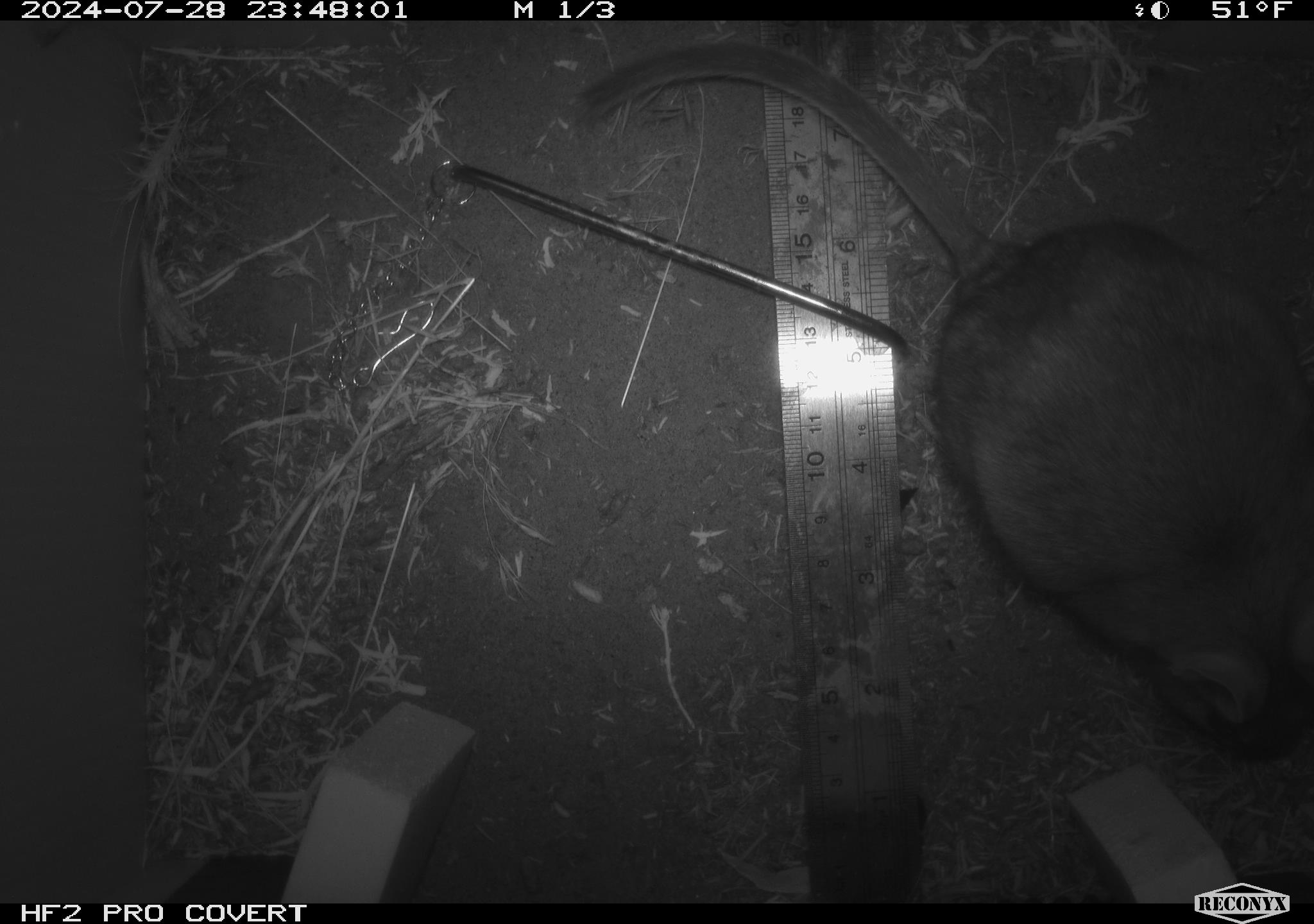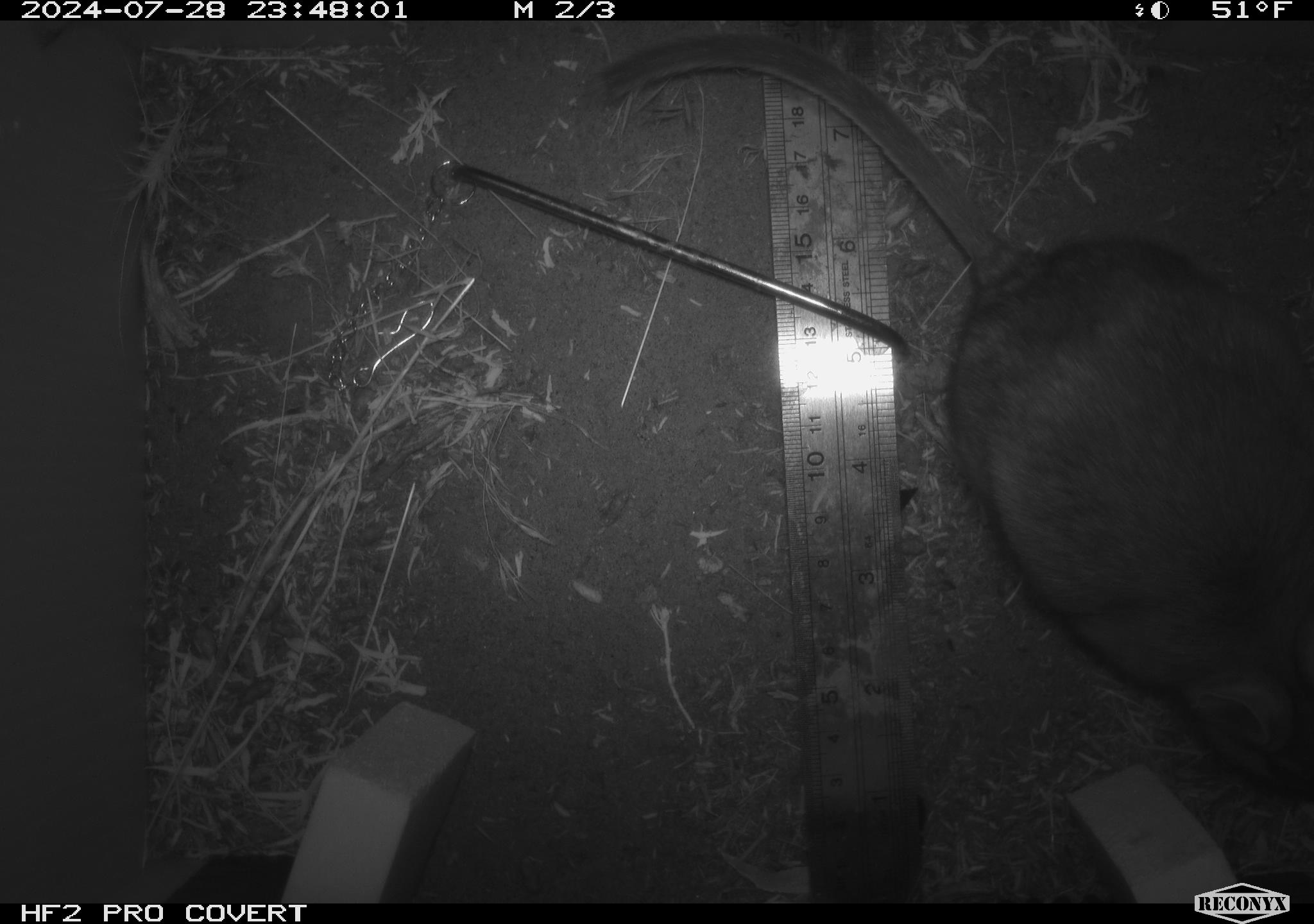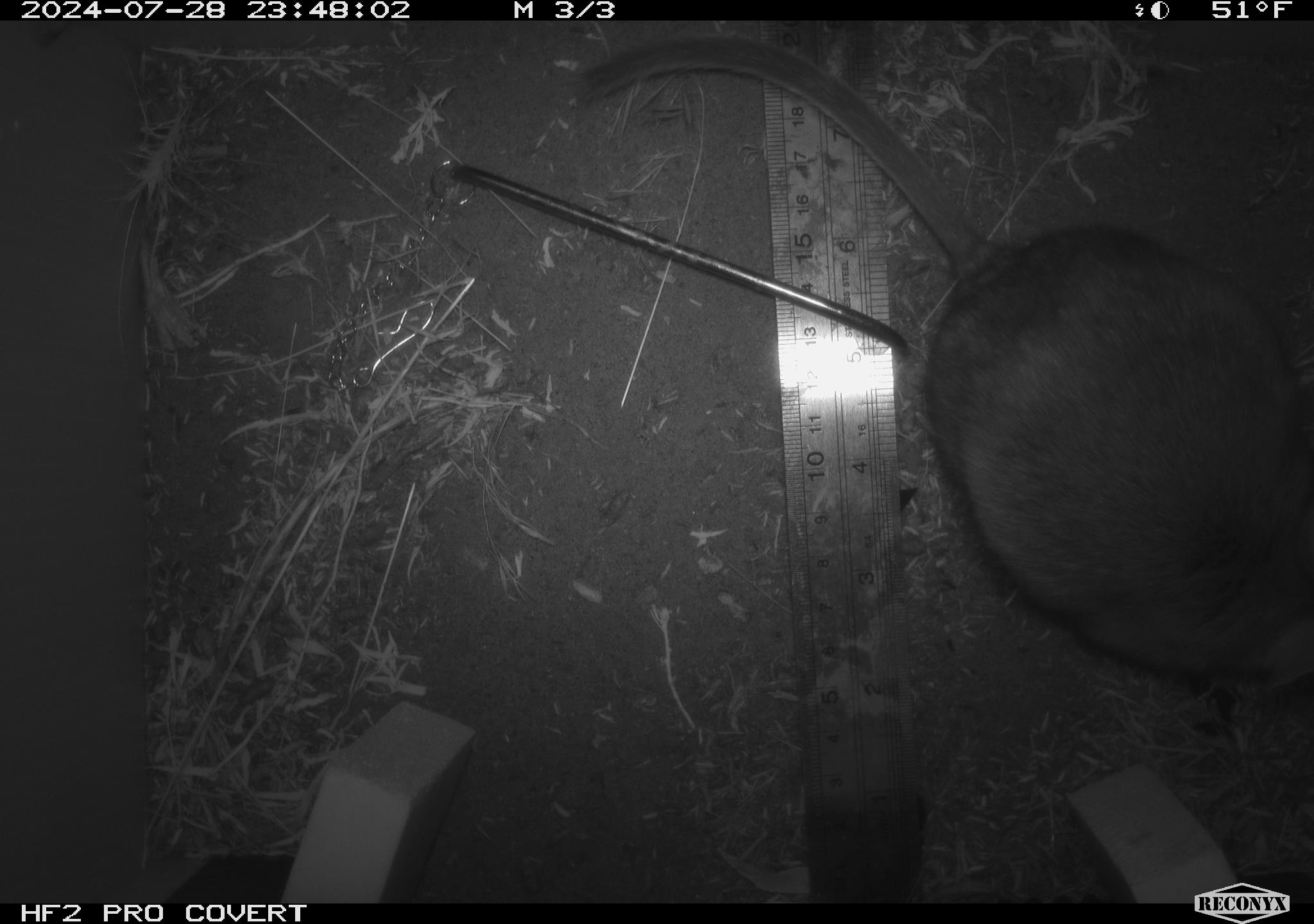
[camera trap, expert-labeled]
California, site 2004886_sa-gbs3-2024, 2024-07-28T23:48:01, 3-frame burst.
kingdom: Animalia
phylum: Chordata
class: Mammalia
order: Rodentia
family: Cricetidae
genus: Neotoma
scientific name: Neotoma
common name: pack rat or woodrat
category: neotoma species